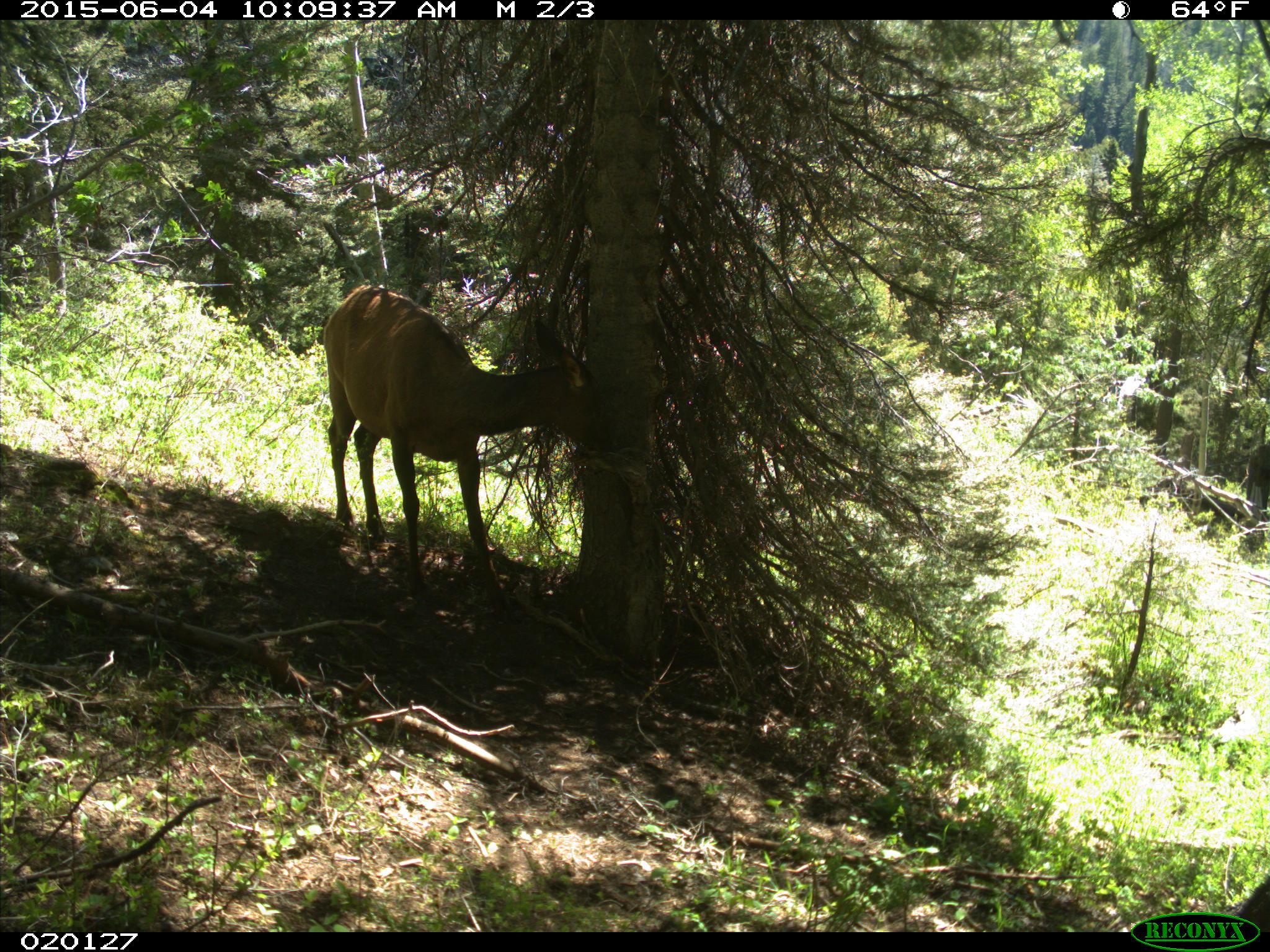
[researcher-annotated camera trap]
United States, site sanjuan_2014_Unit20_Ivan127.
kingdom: Animalia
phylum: Chordata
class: Mammalia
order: Artiodactyla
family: Cervidae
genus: Cervus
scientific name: Cervus elaphus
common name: red deer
Cervus elaphus (red deer).